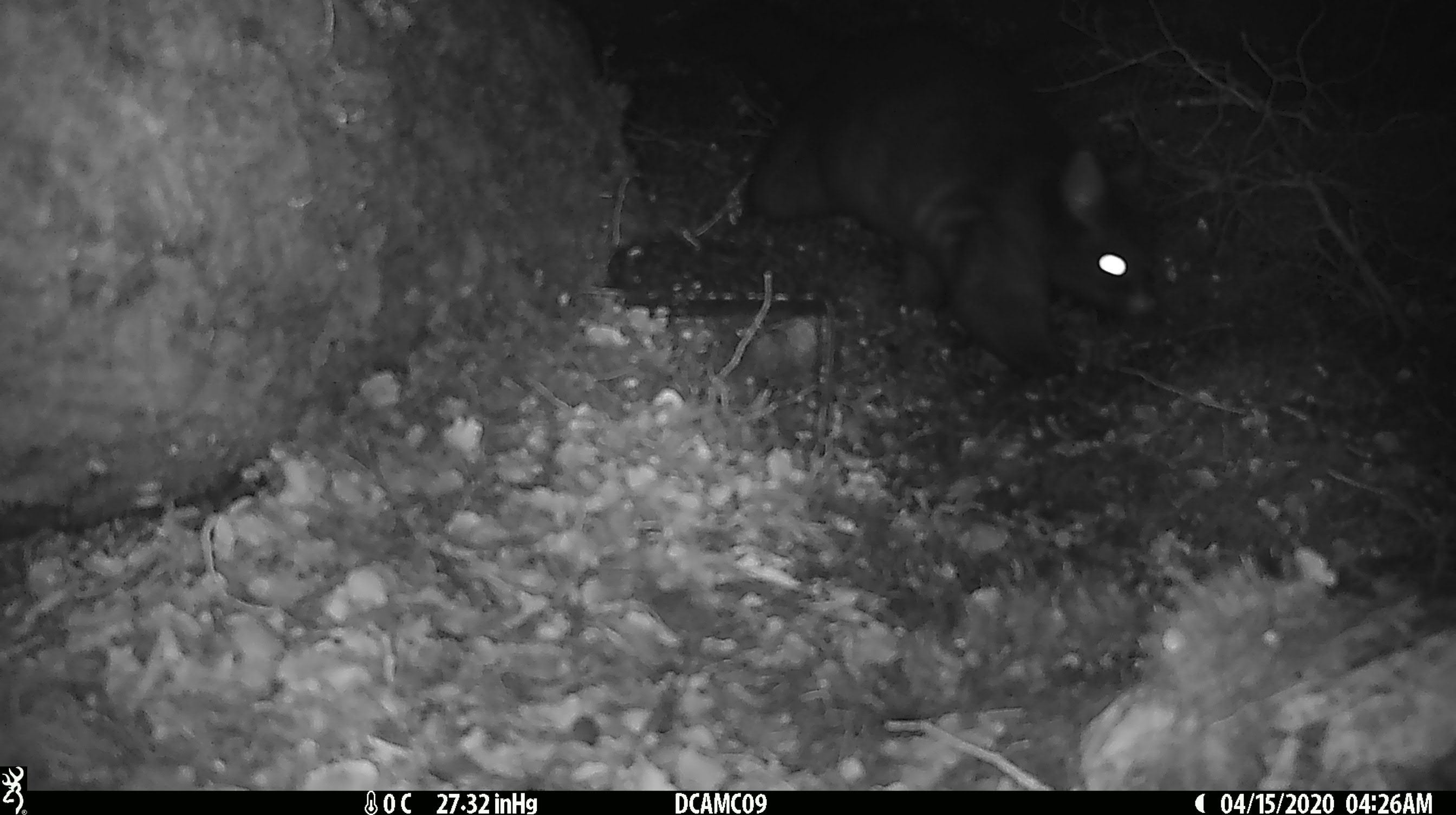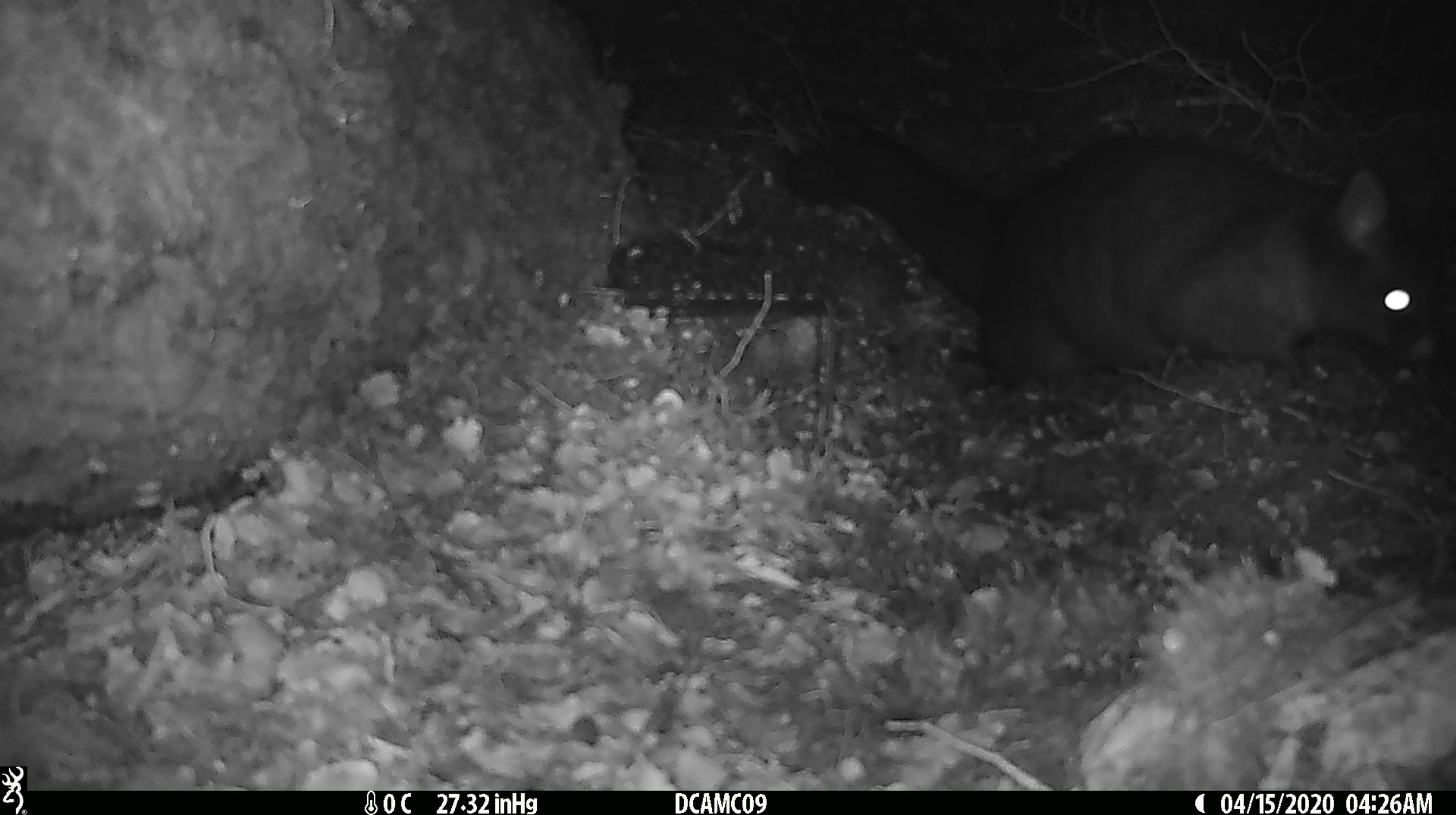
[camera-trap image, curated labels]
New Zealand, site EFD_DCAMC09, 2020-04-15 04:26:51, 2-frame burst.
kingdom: Animalia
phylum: Chordata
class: Mammalia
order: Diprotodontia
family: Phalangeridae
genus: Trichosurus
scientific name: Trichosurus vulpecula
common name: common brushtail possum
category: possum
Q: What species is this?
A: Possum (common brushtail possum) (Trichosurus vulpecula).